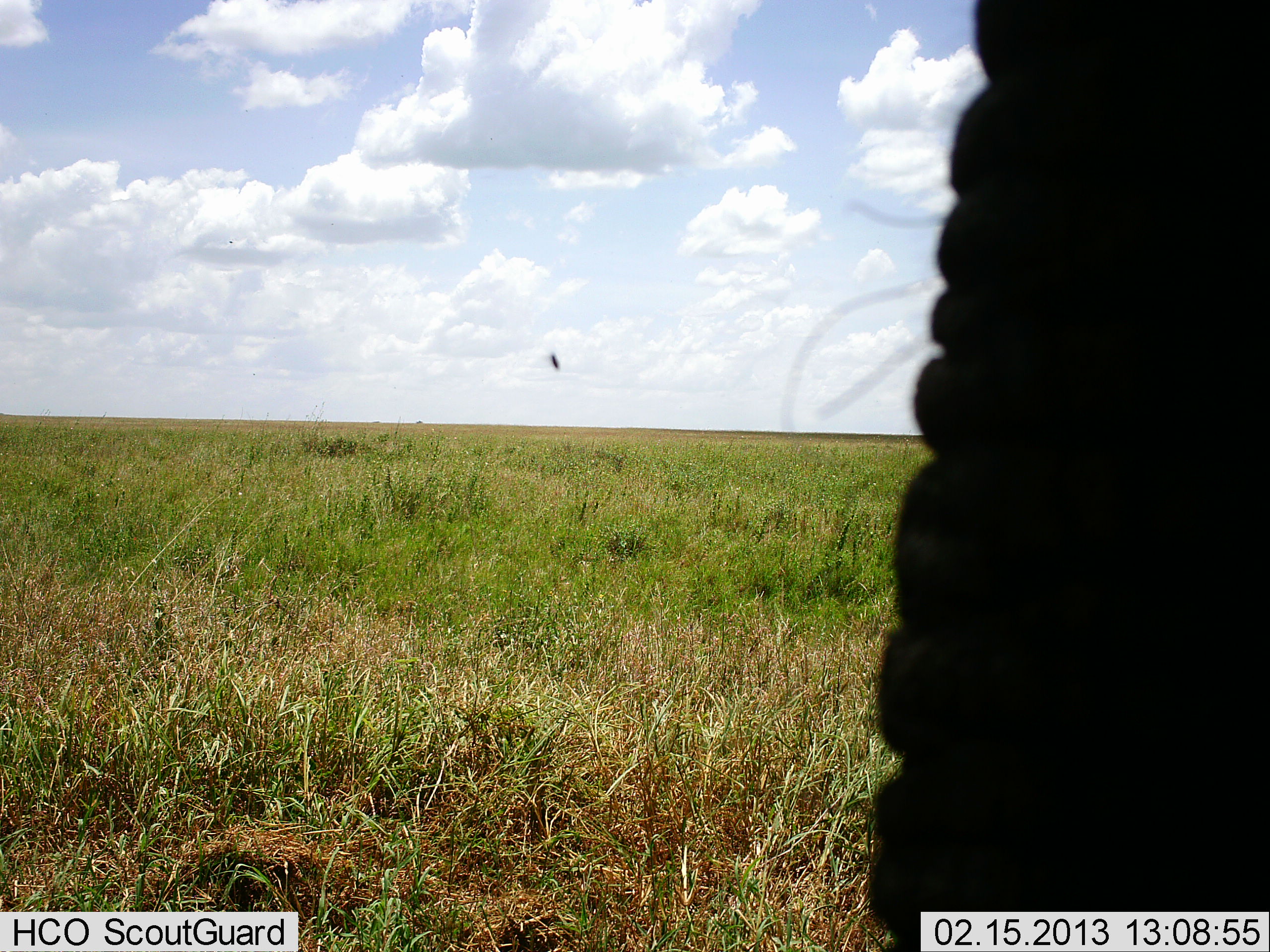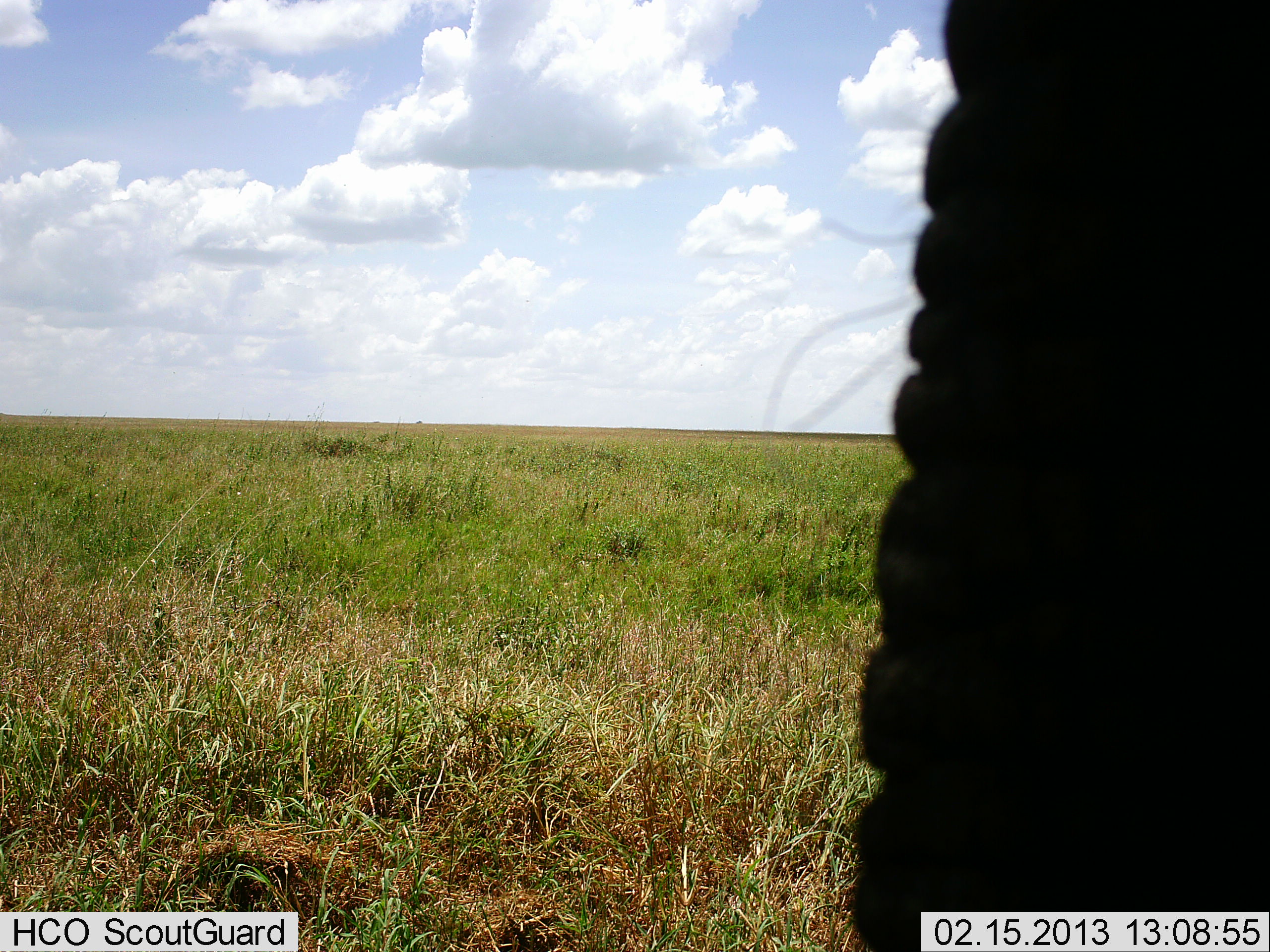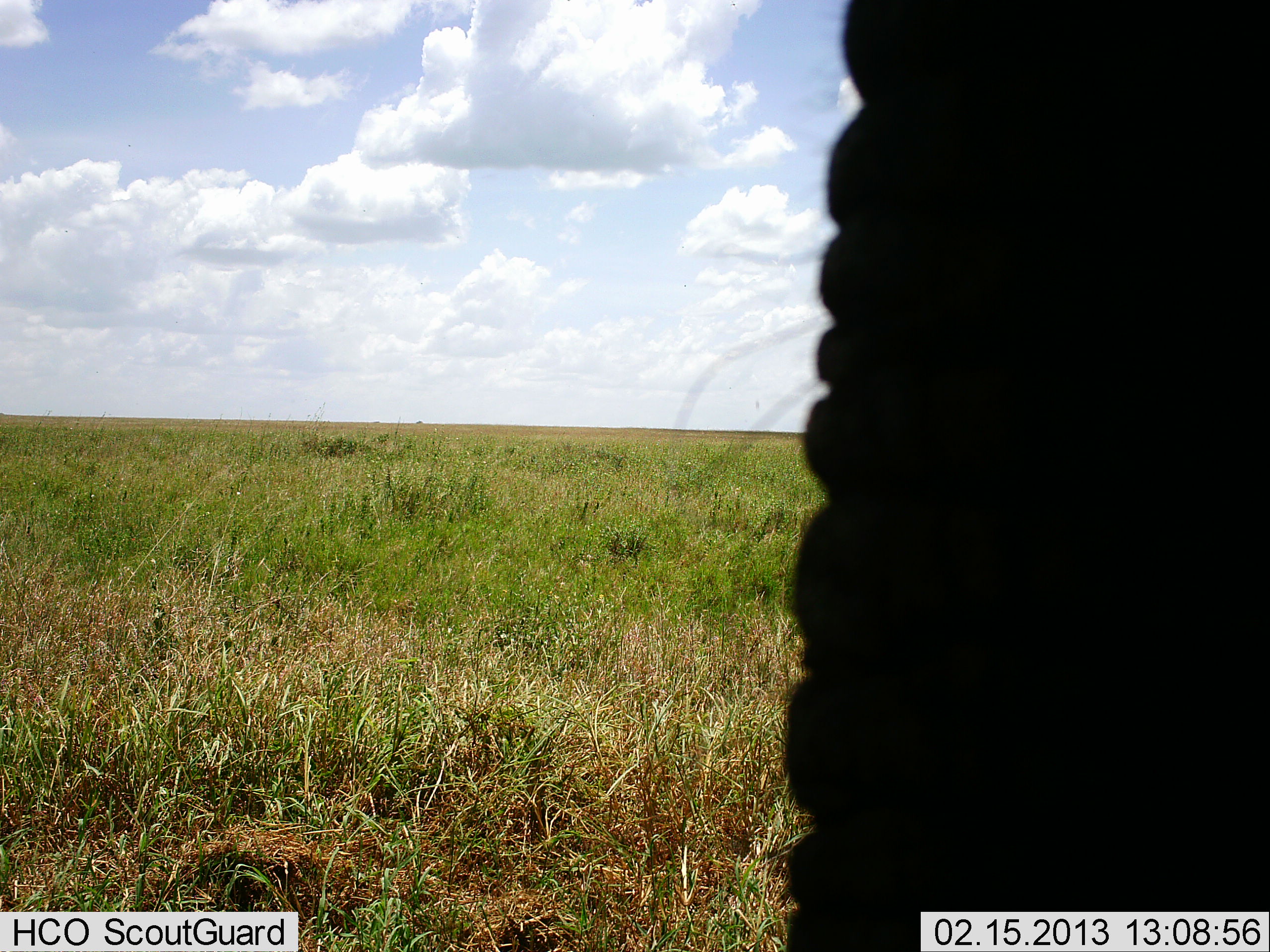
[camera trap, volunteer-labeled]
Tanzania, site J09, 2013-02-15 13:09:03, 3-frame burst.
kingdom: Animalia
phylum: Chordata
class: Mammalia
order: Proboscidea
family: Elephantidae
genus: Loxodonta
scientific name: Loxodonta africana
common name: african bush elephant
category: elephant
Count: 1.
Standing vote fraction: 89%.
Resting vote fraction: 0%.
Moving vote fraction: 8%.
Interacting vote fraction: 0%.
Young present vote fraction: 0%.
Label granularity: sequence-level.